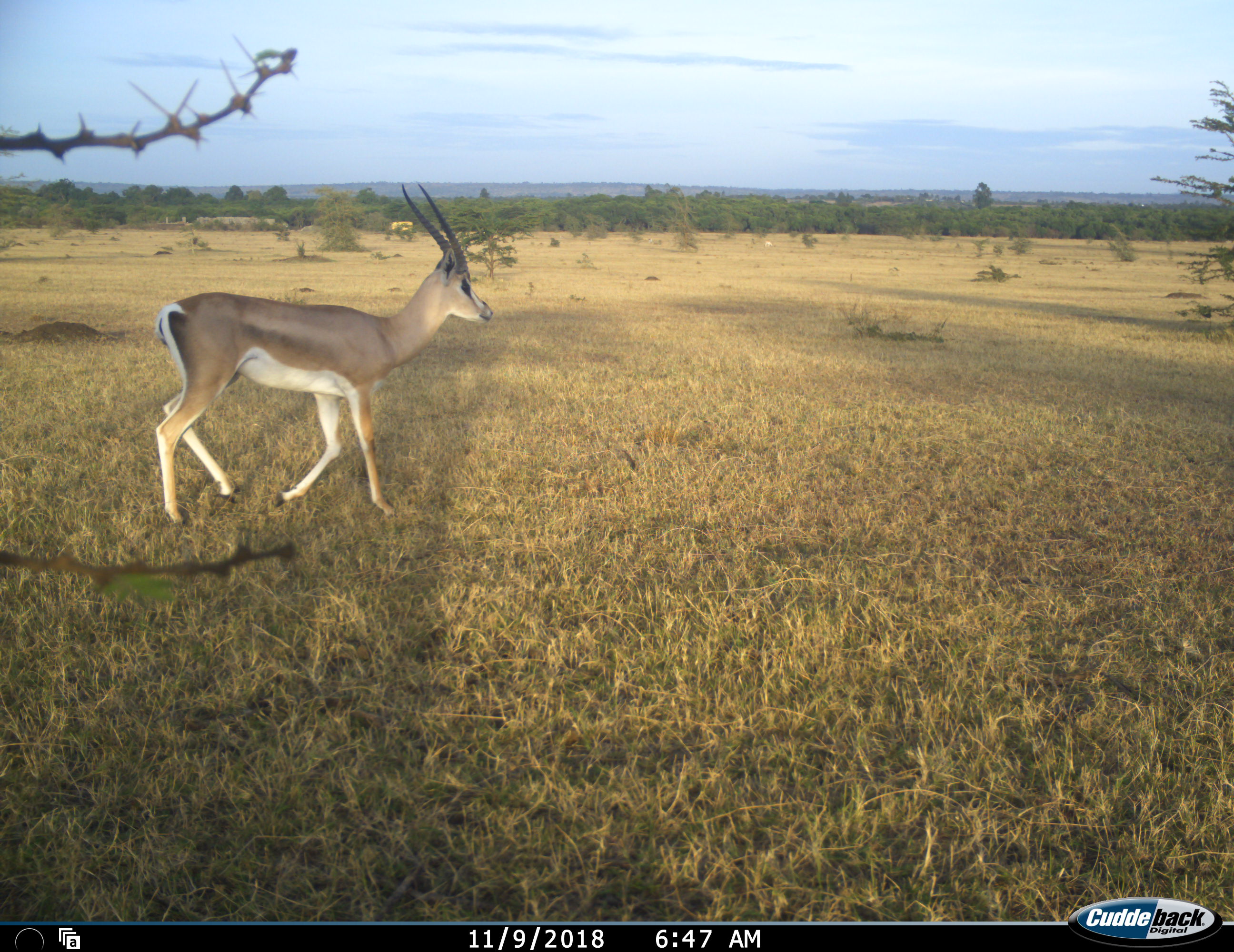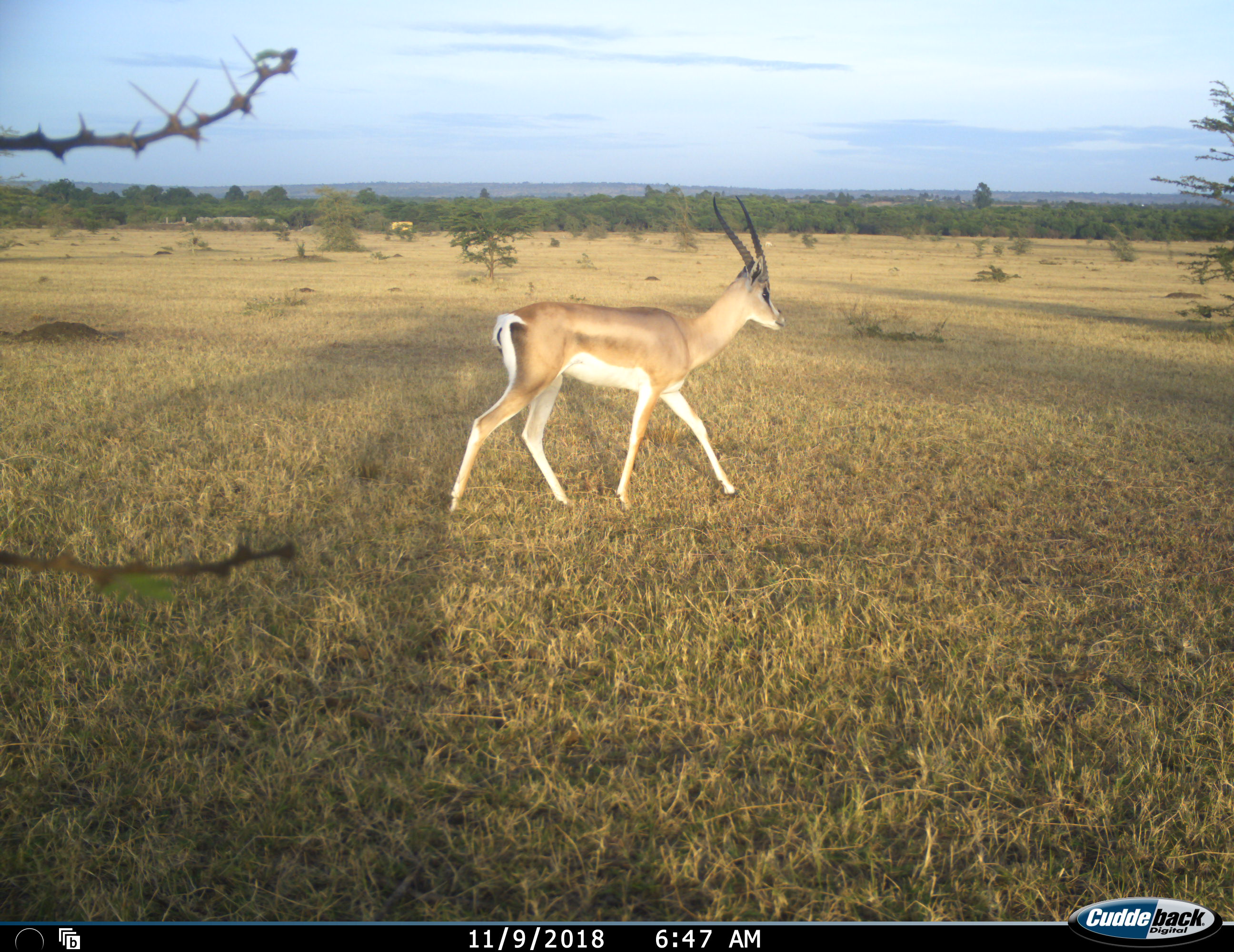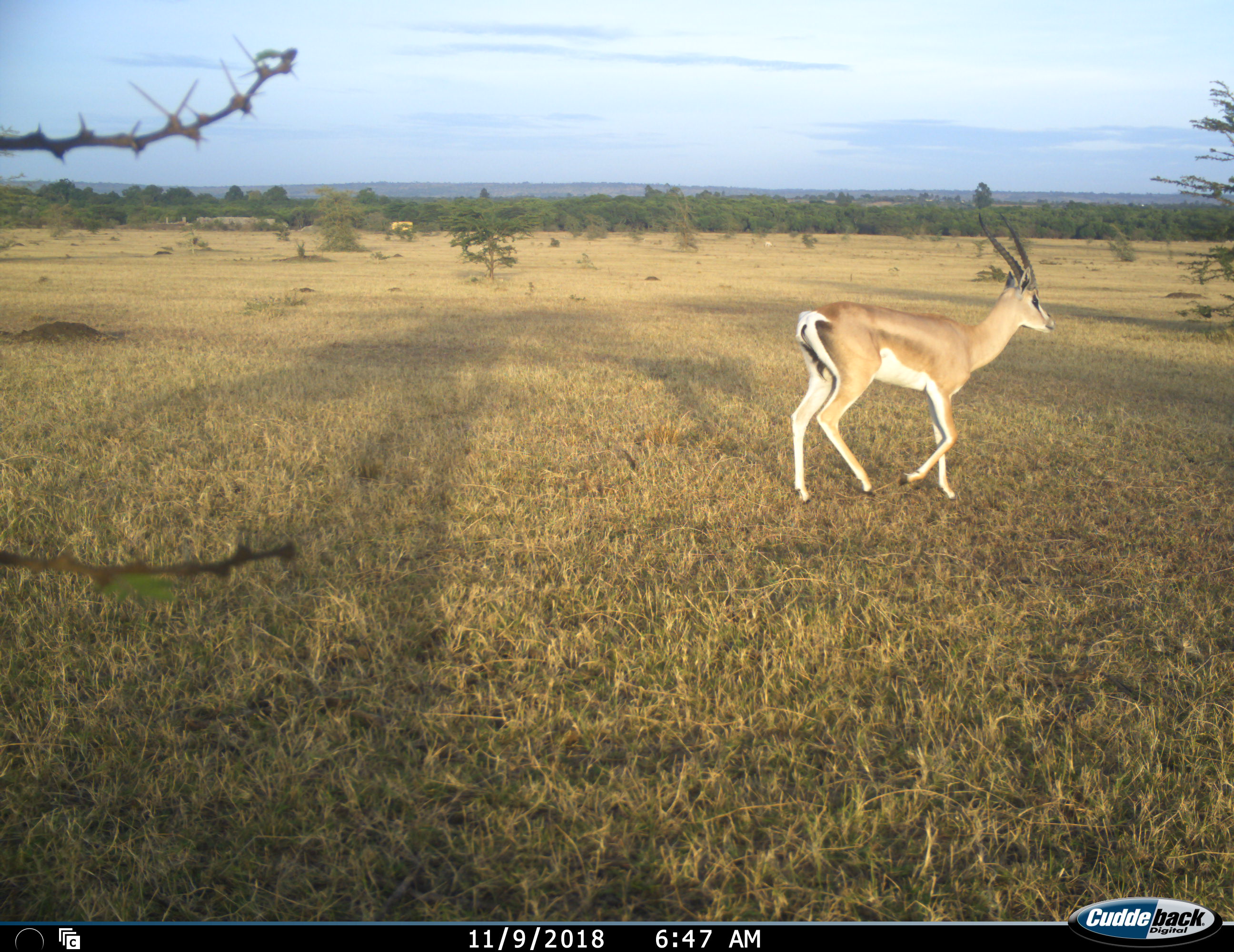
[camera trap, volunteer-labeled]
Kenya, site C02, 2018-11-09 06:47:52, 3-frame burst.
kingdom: Animalia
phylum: Chordata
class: Mammalia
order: Artiodactyla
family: Bovidae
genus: Nanger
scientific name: Nanger granti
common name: grant's gazelle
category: gazellegrants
Gazellegrants (grant's gazelle) (Nanger granti), count 1. Behavior (volunteer vote fractions): standing 0%, resting 0%, moving 100%, interacting 0%. Young present (vote fraction): 0%. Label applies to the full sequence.